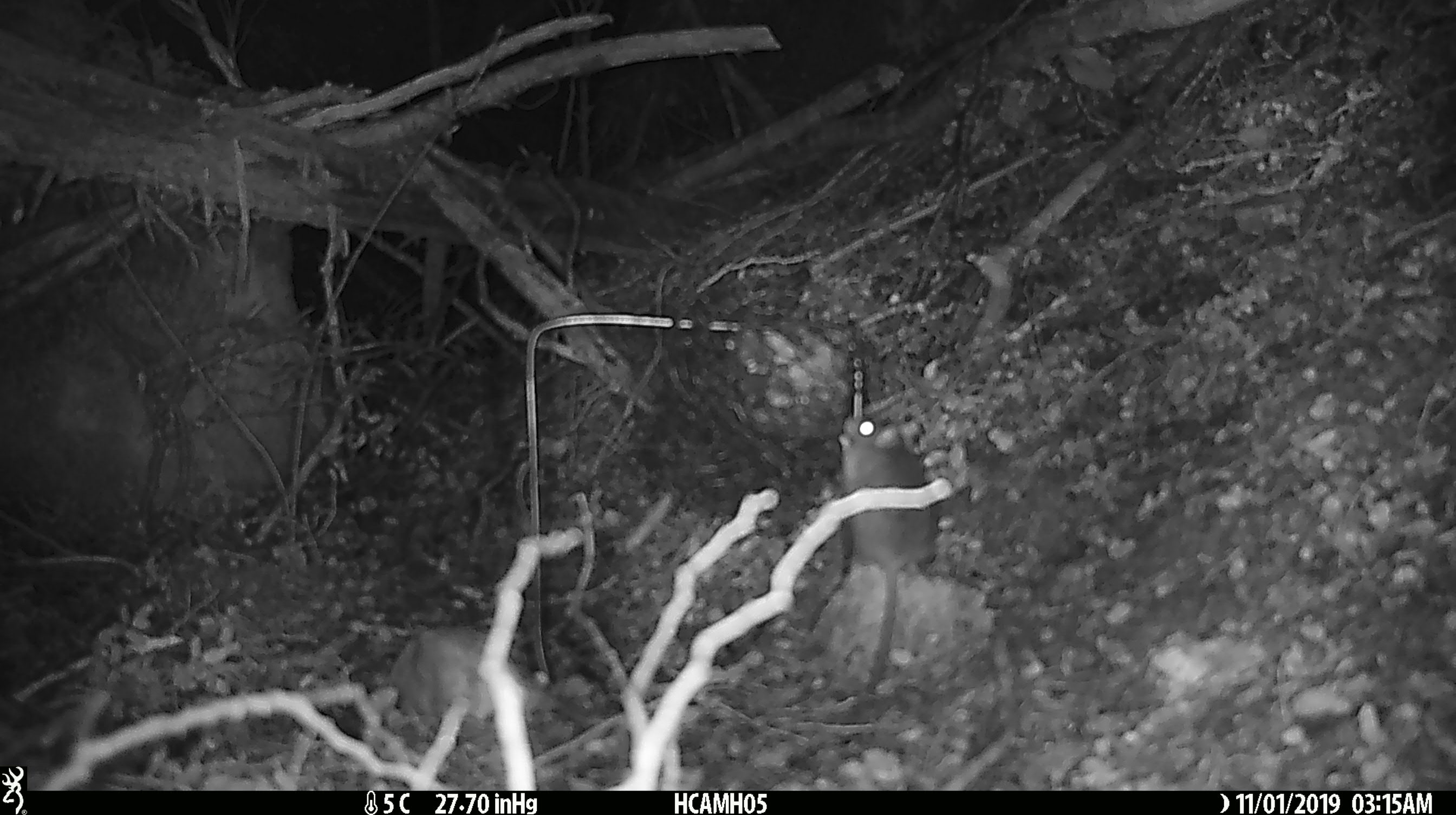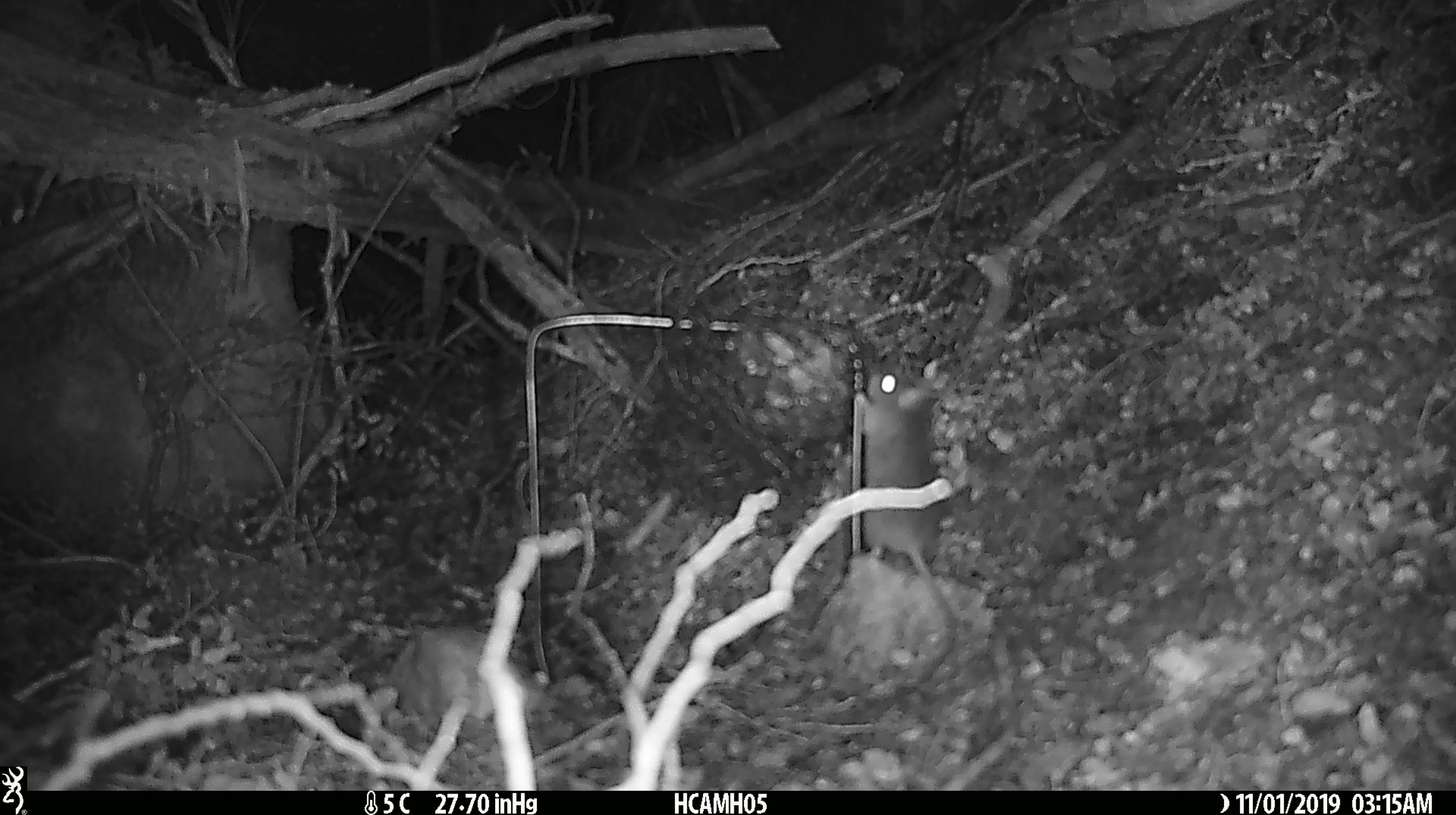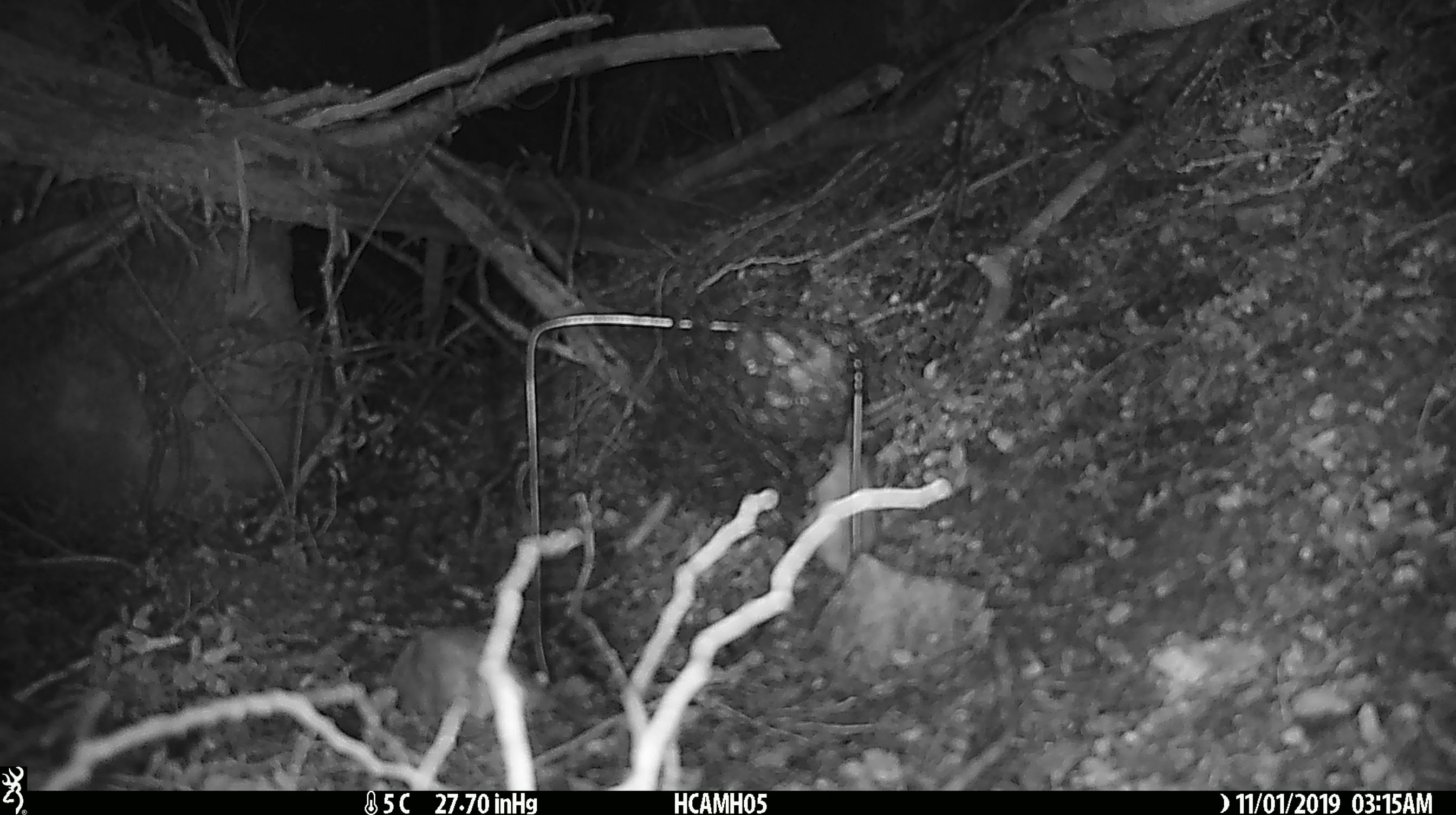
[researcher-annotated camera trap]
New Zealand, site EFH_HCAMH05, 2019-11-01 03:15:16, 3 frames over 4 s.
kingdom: Animalia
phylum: Chordata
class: Mammalia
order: Rodentia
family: Muridae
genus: Mus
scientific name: Mus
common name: mouse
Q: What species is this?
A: Mouse (Mus).